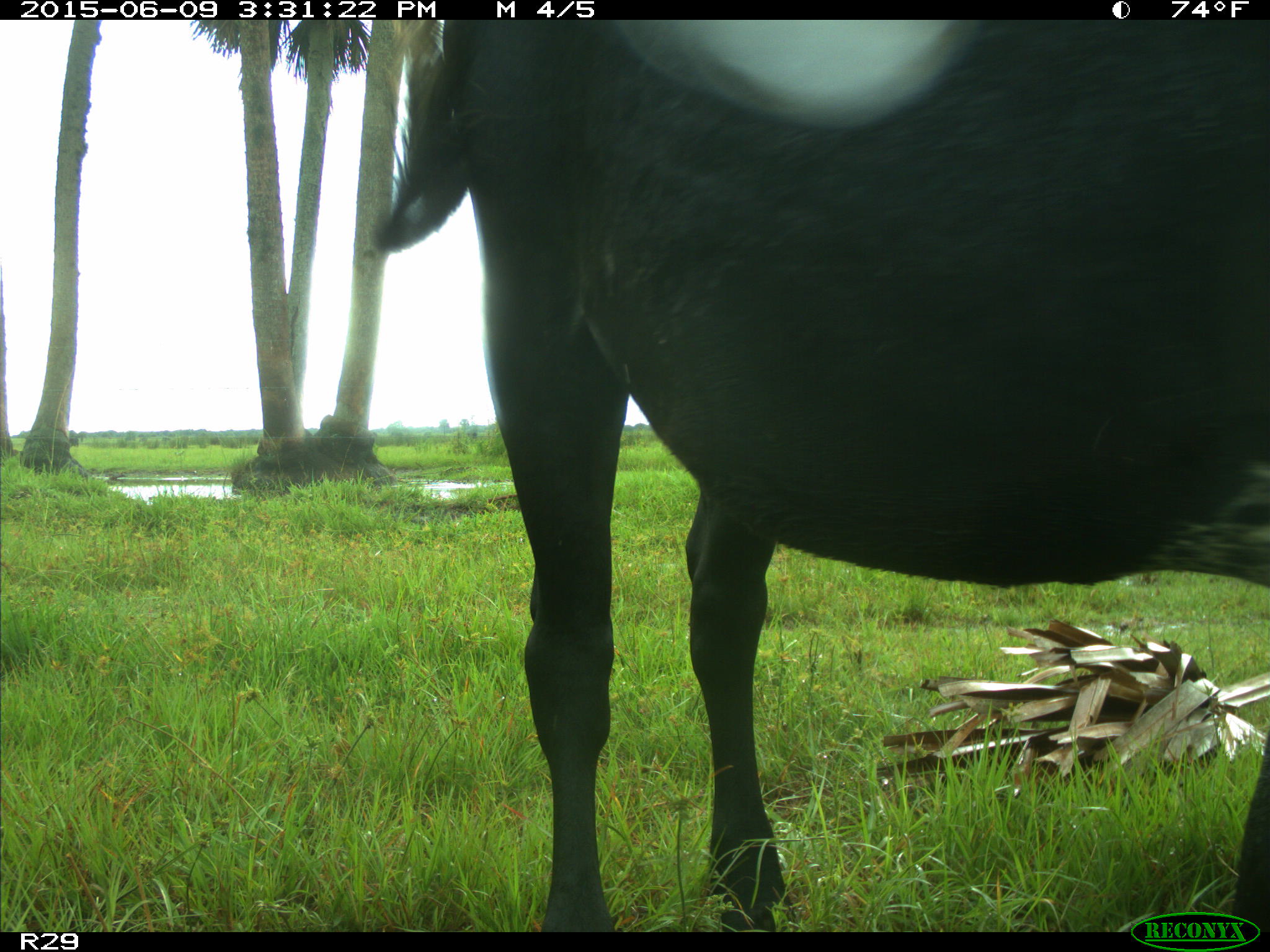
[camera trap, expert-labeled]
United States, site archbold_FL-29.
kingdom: Animalia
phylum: Chordata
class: Mammalia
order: Artiodactyla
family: Bovidae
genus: Bos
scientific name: Bos taurus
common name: domestic cow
Bos taurus (domestic cow).